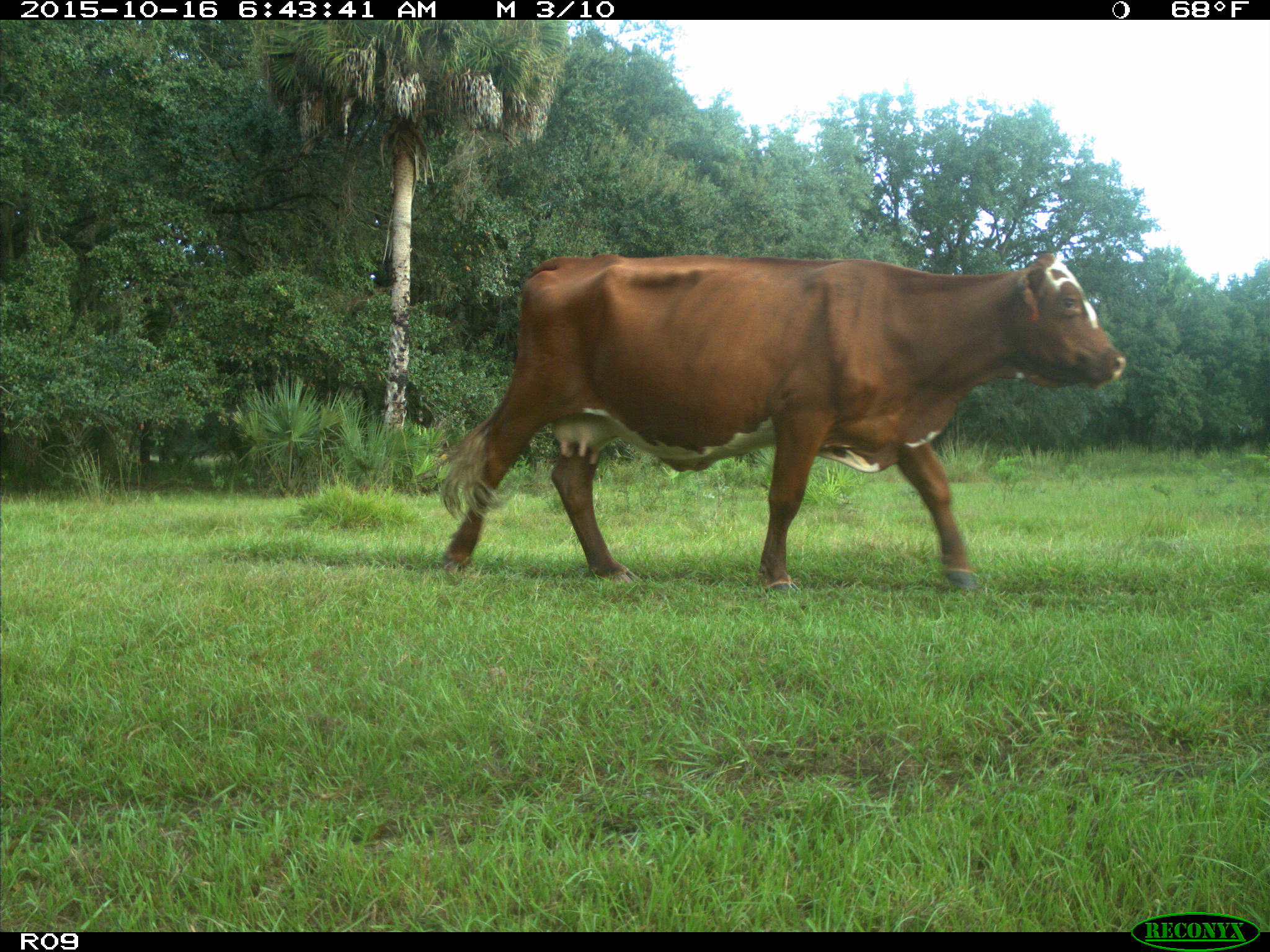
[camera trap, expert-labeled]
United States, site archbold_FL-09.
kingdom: Animalia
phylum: Chordata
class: Mammalia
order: Artiodactyla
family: Bovidae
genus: Bos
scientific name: Bos taurus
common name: domestic cow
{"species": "Bos taurus (domestic cow)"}